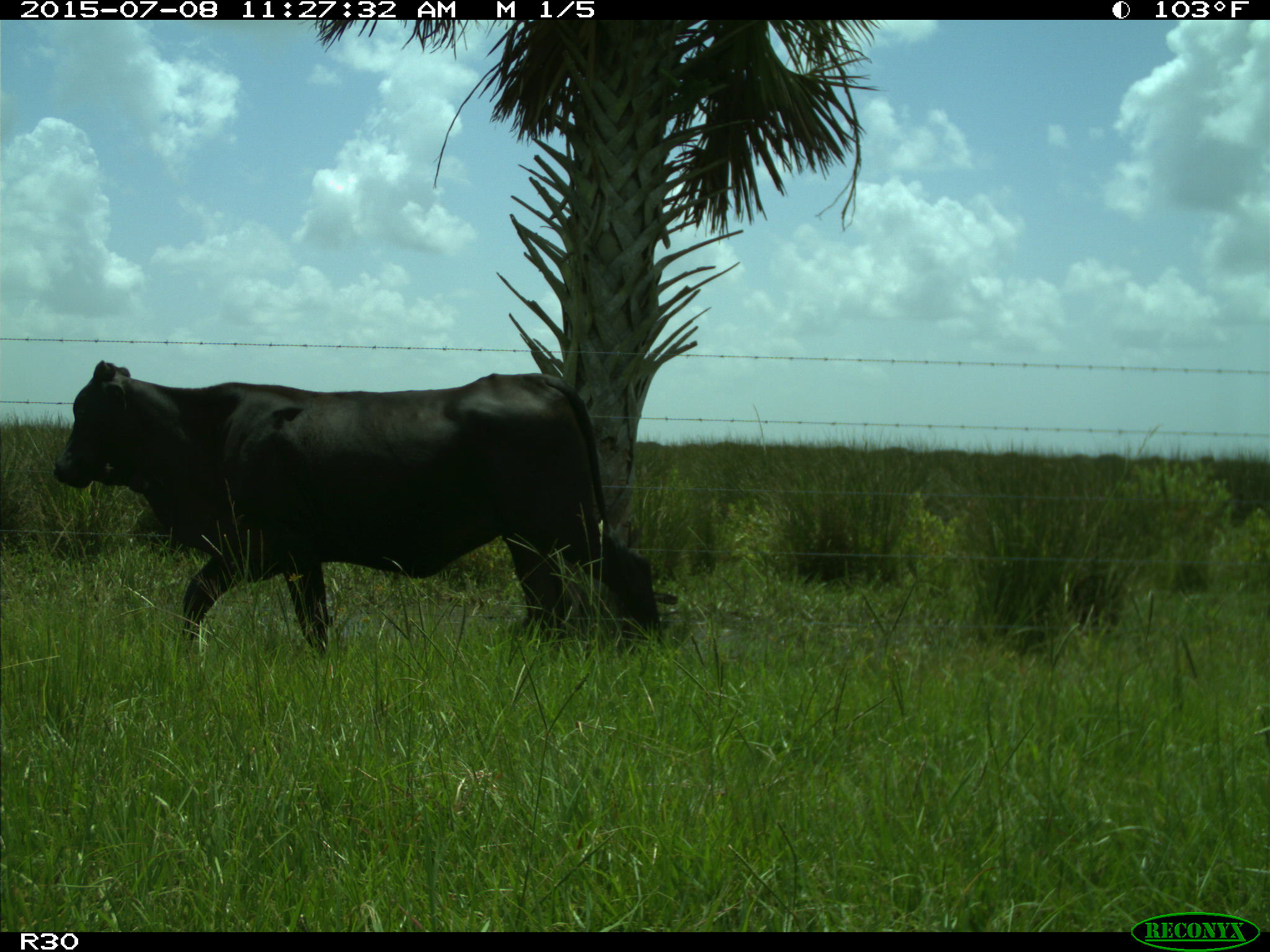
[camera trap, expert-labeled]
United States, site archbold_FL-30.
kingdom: Animalia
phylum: Chordata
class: Mammalia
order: Artiodactyla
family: Bovidae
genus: Bos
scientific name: Bos taurus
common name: domestic cow